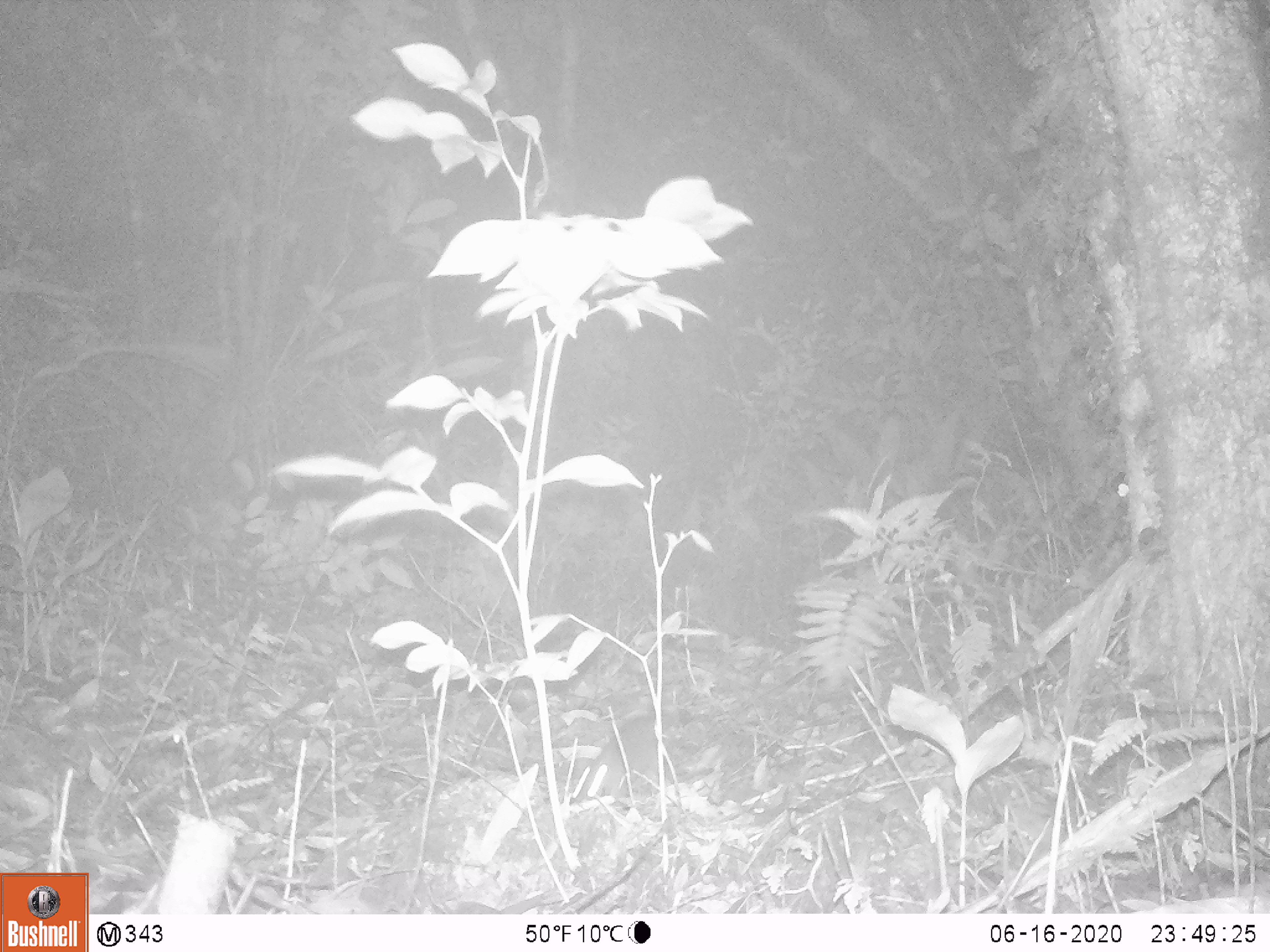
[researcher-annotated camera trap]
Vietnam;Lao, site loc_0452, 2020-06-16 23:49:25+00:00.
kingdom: Animalia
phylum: Chordata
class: Mammalia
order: Rodentia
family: Muridae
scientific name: Muridae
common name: old-world mice and rats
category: unidentified murid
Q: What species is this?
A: Unidentified murid (old-world mice and rats) (Muridae).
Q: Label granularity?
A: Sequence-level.